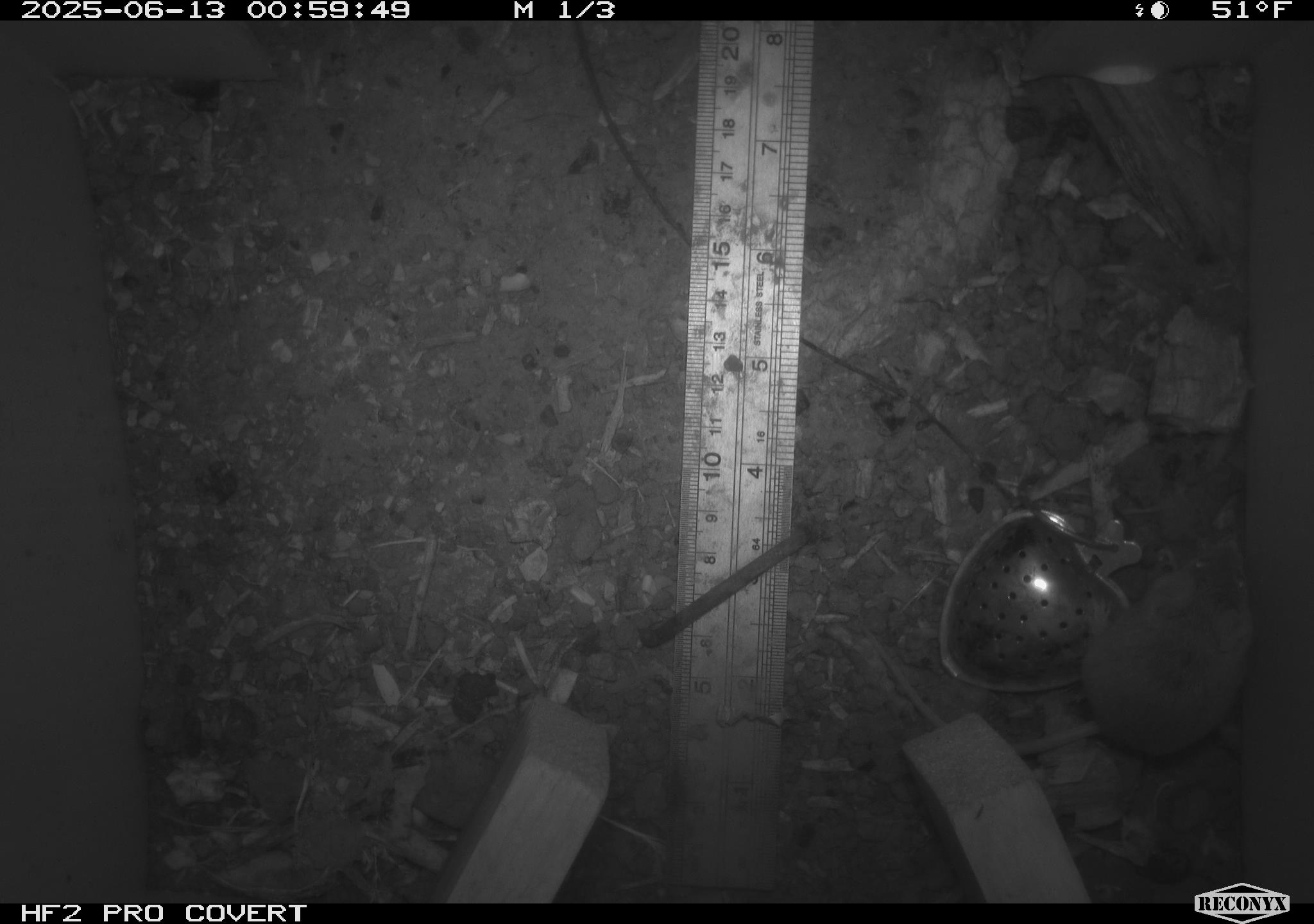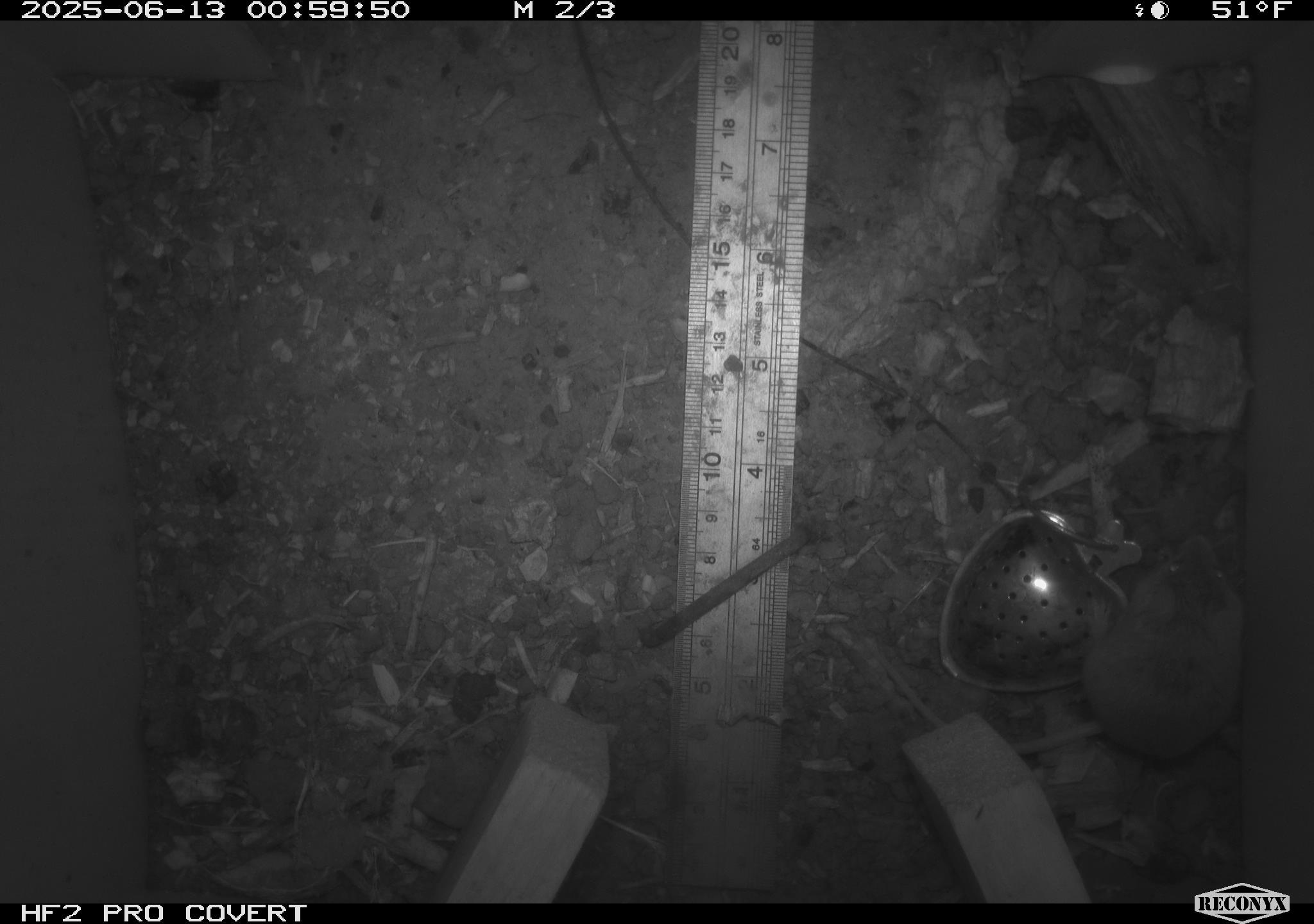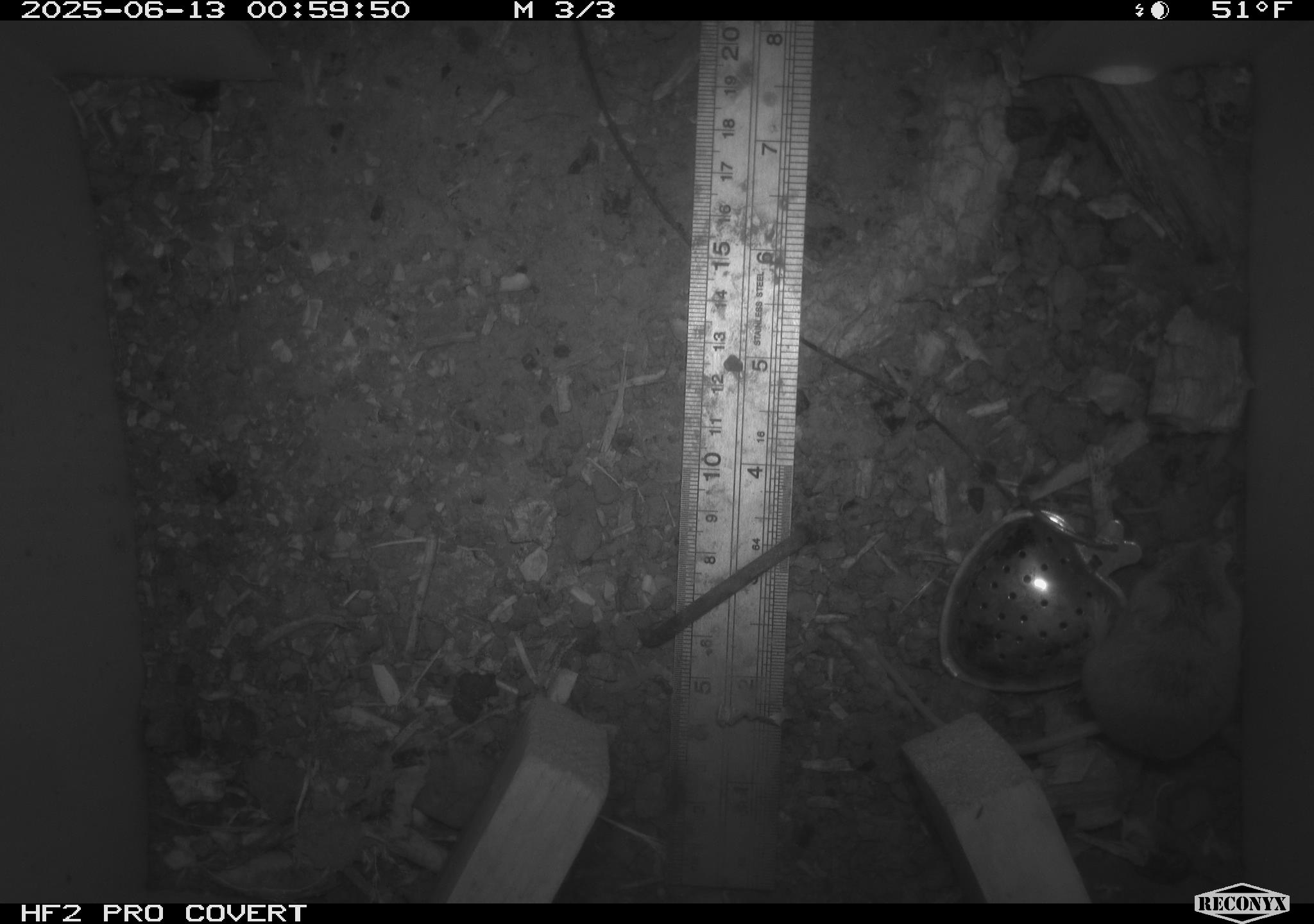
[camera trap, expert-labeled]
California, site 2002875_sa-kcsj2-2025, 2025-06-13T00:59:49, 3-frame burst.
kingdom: Animalia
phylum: Chordata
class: Mammalia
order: Rodentia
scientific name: Rodentia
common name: rodent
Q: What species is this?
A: Rodent (Rodentia).